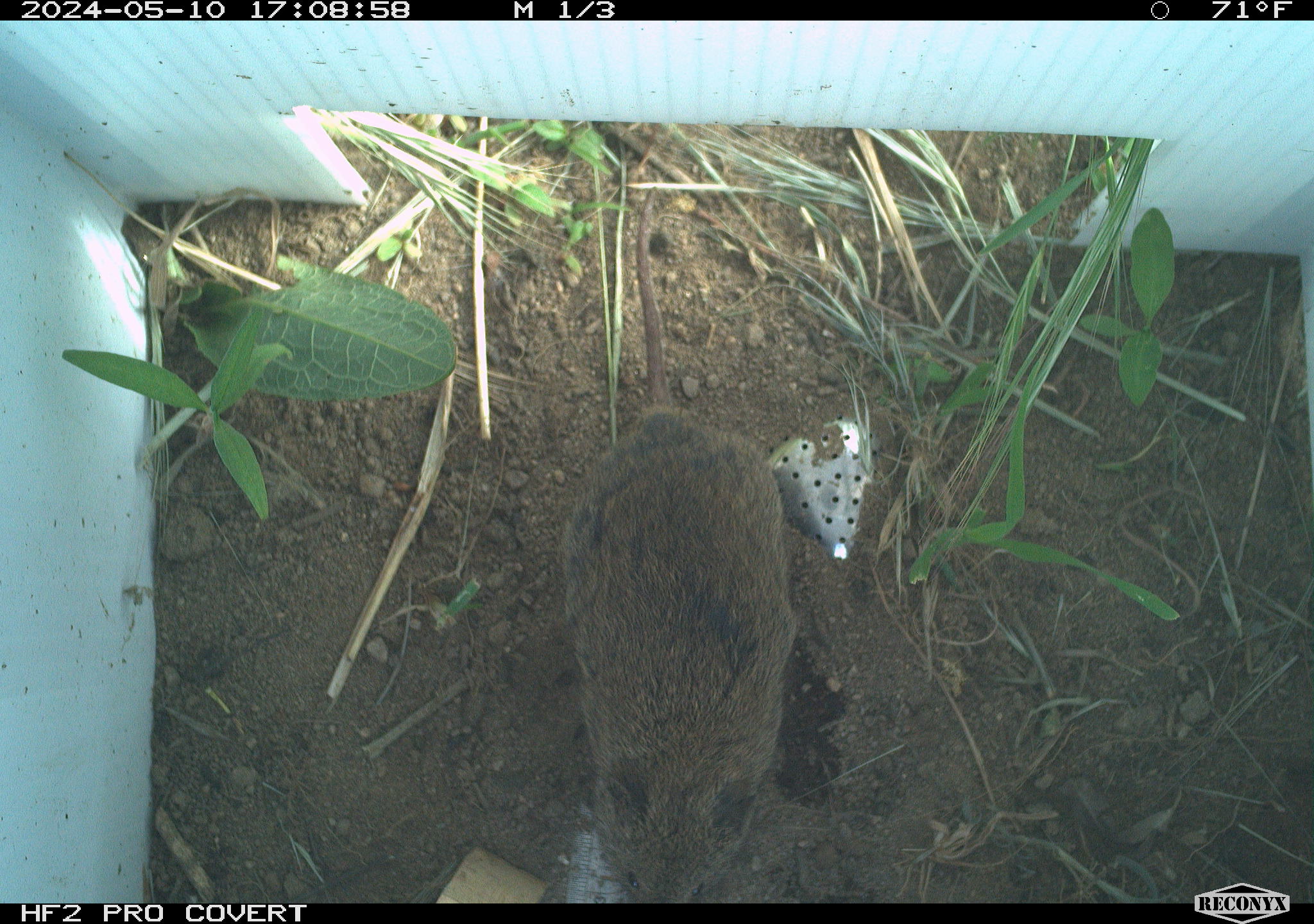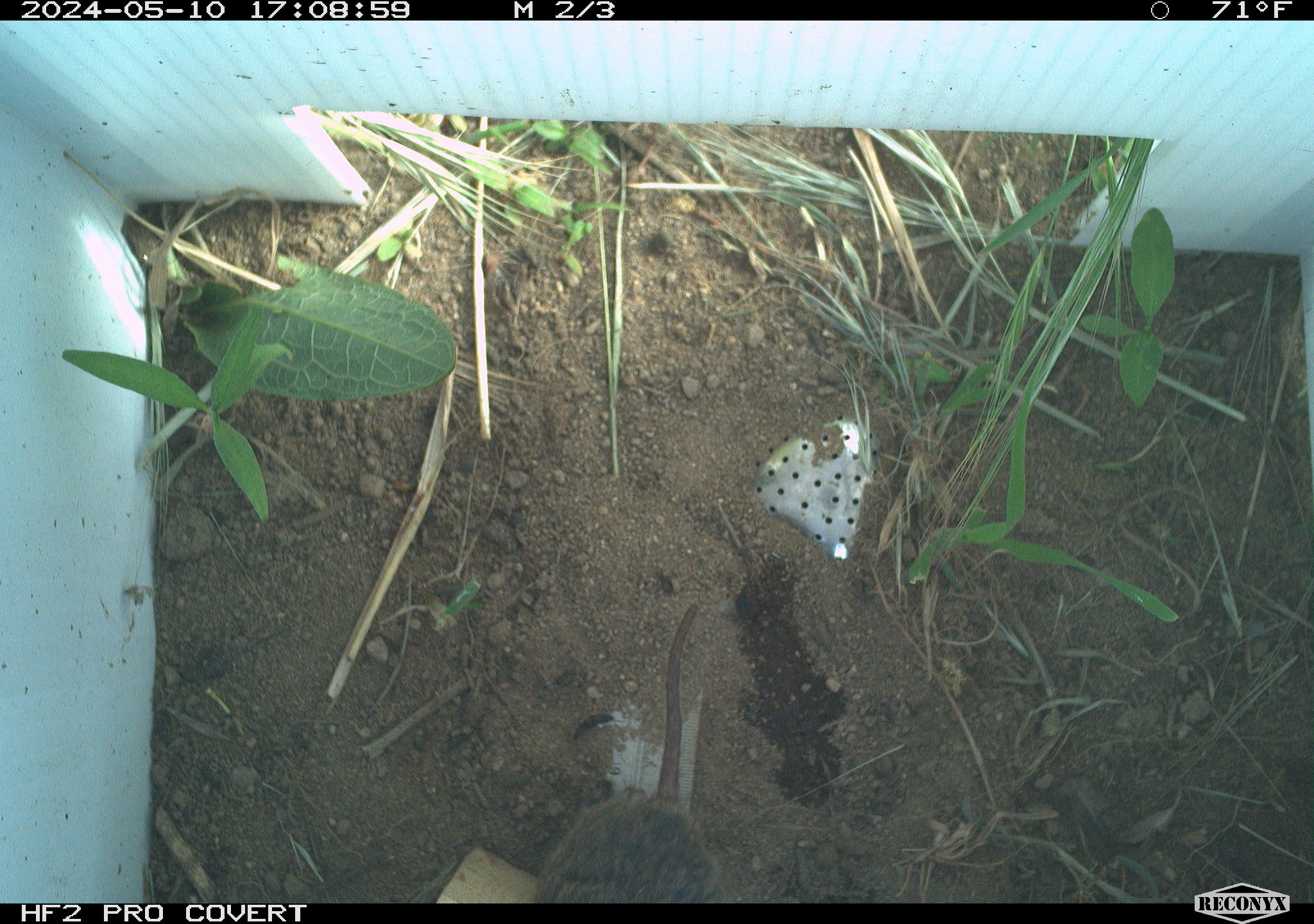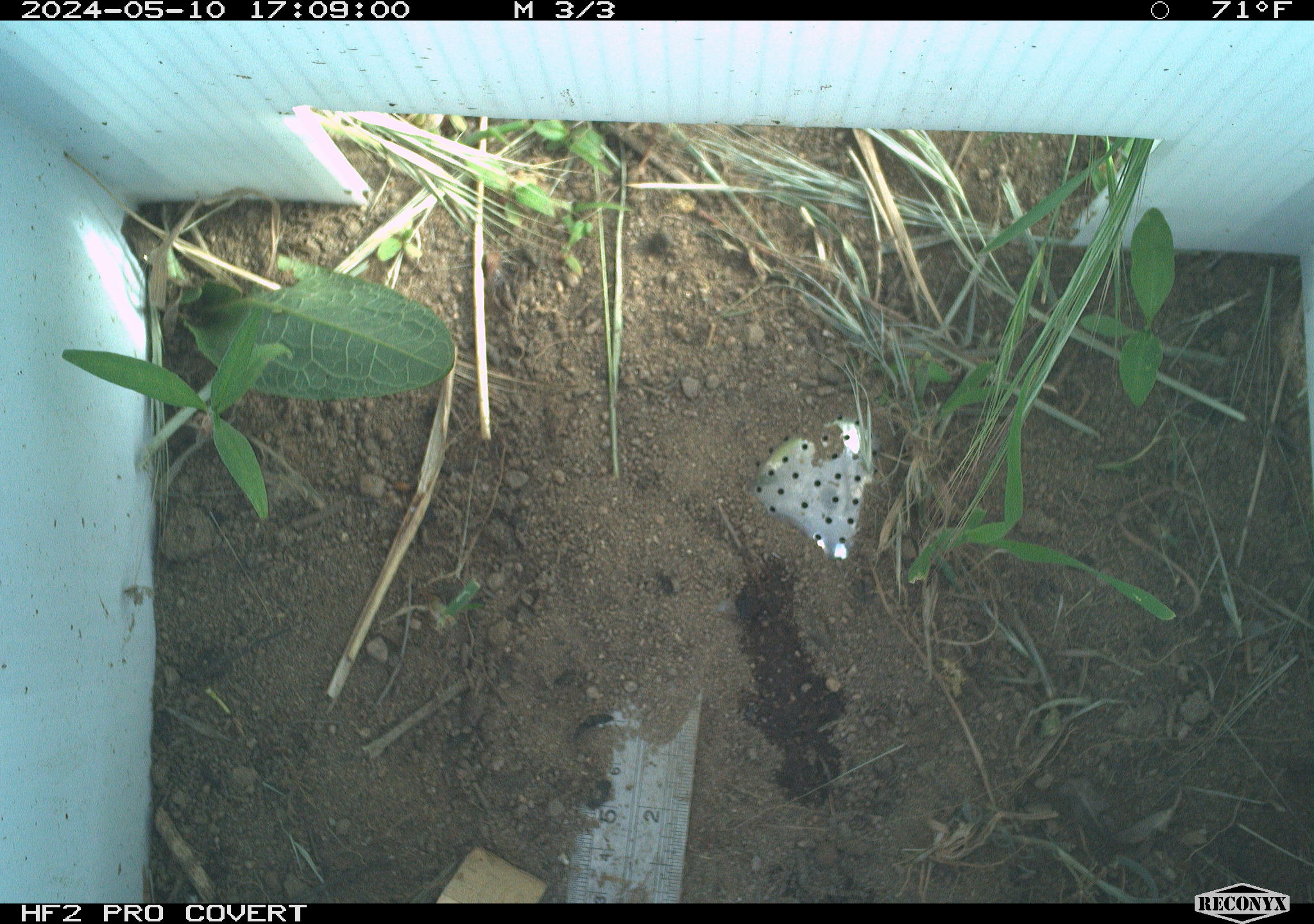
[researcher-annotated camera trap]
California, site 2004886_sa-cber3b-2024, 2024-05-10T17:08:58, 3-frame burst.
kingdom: Animalia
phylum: Chordata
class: Mammalia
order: Rodentia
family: Cricetidae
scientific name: Arvicolinae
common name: voles, lemmings, and muskrats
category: arvicolinae subfamily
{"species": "arvicolinae subfamily (voles, lemmings, and muskrats) (Arvicolinae)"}